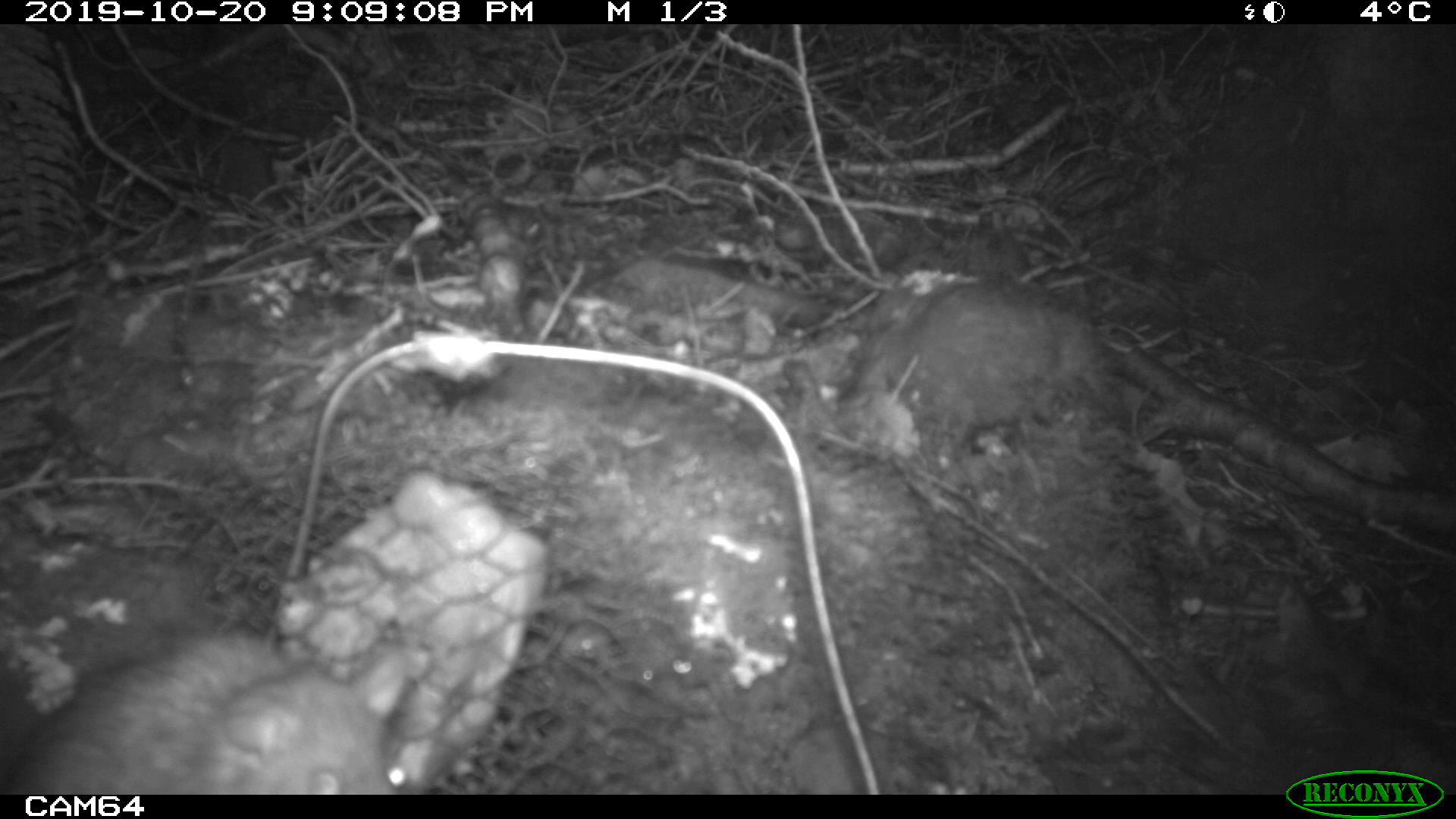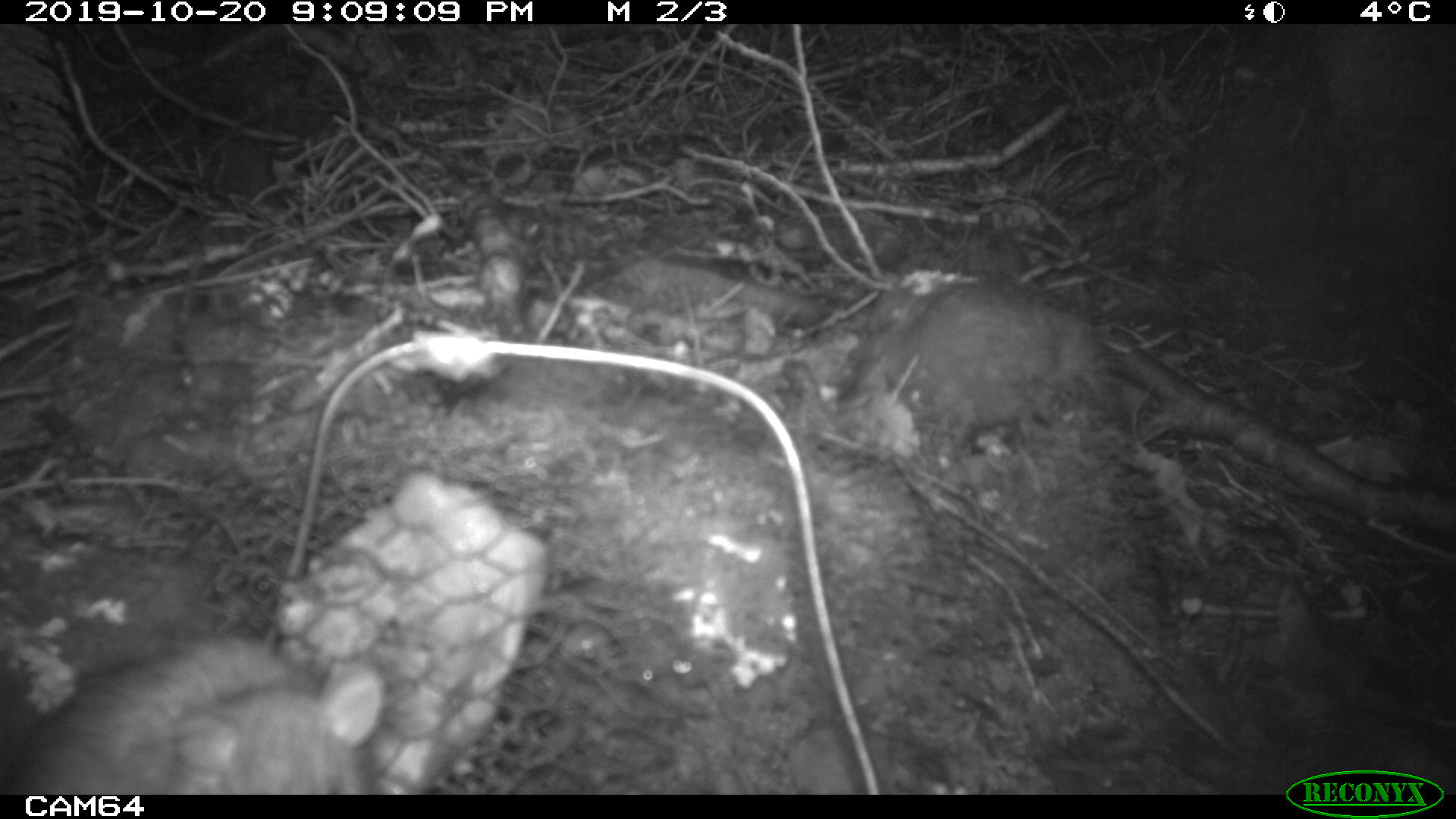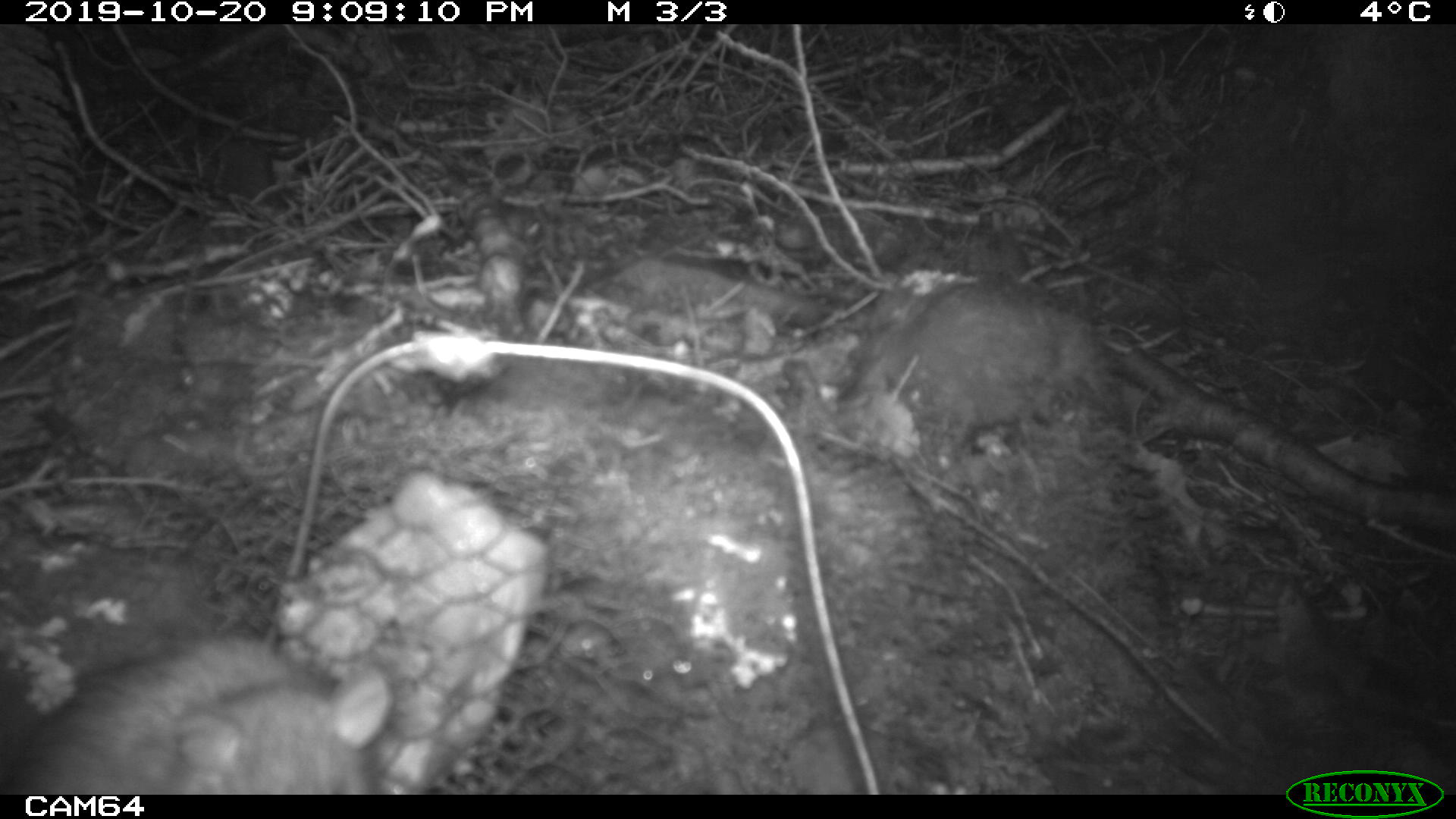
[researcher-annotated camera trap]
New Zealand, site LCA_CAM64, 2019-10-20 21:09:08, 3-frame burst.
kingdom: Animalia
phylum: Chordata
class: Mammalia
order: Rodentia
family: Muridae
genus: Rattus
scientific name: Rattus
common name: rat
Rat (Rattus).